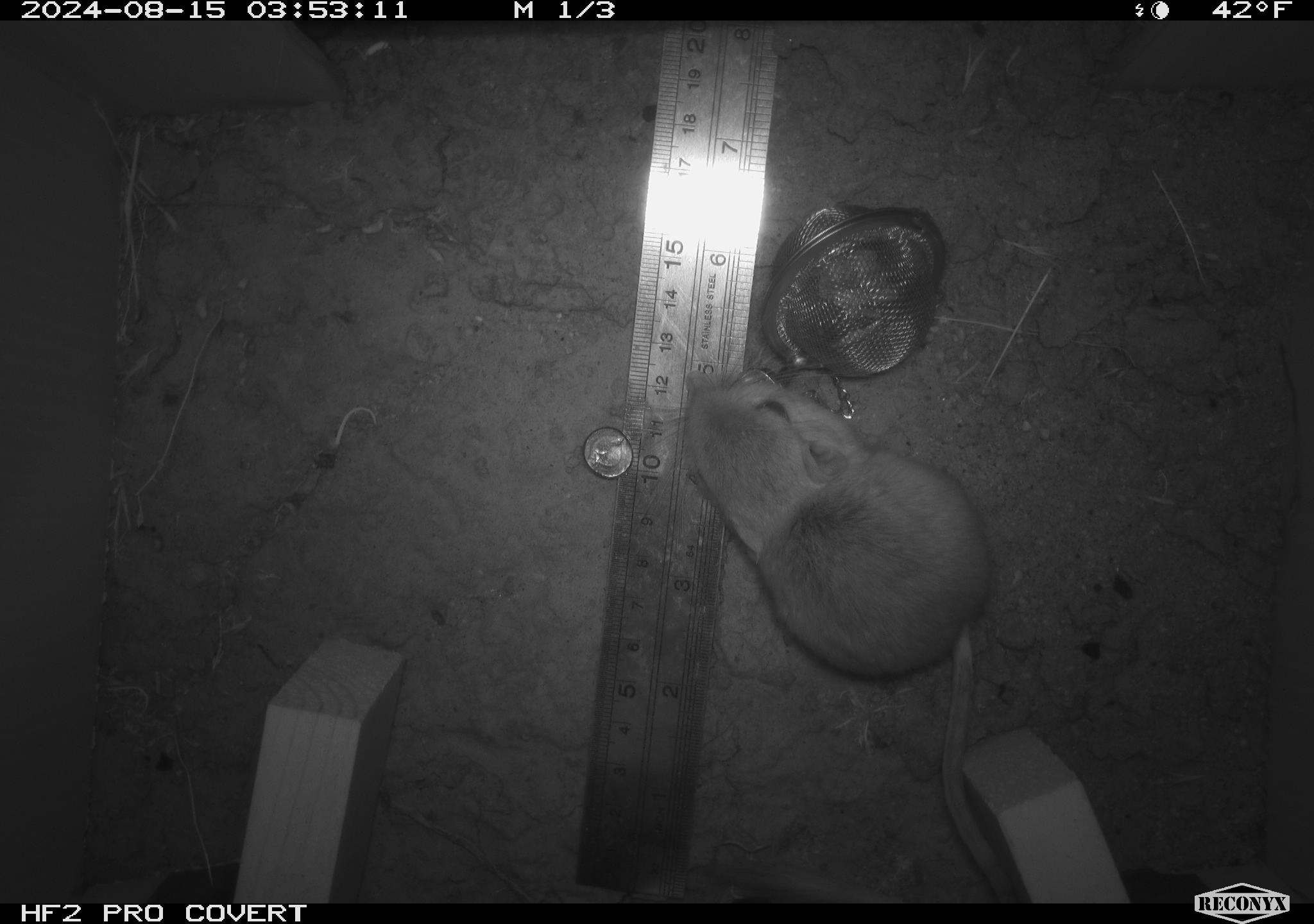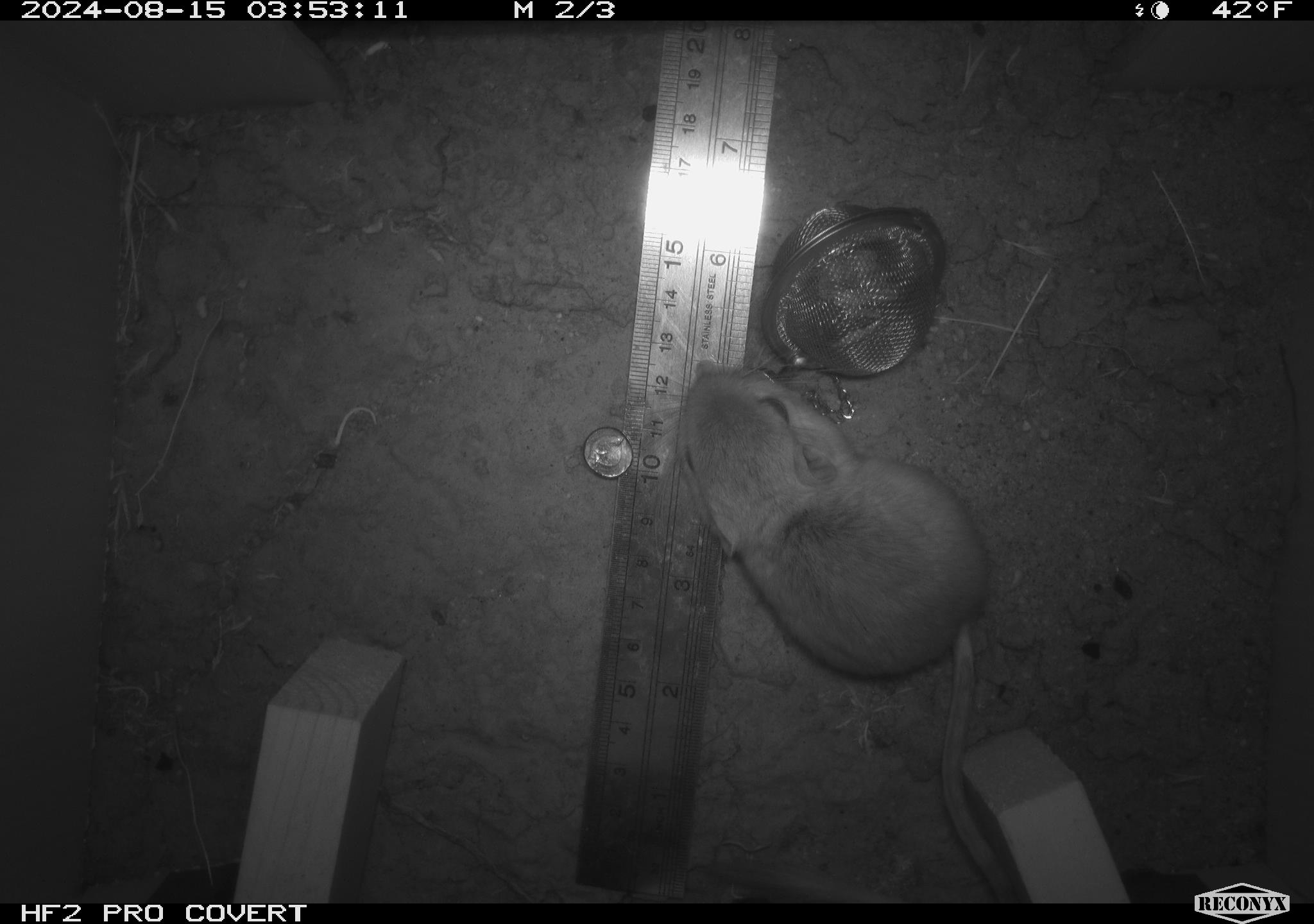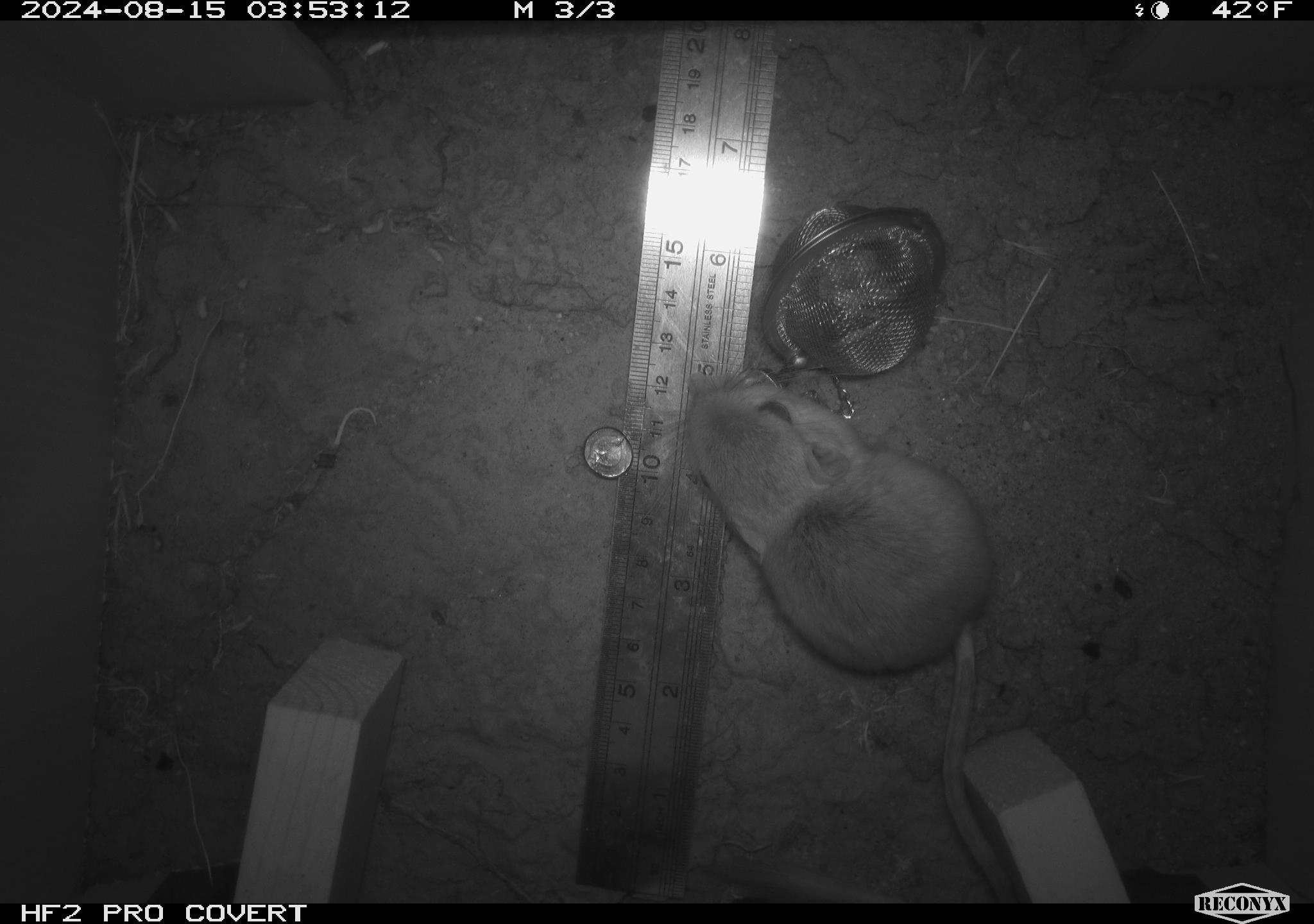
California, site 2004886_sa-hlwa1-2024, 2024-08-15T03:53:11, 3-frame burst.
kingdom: Animalia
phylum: Chordata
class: Mammalia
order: Rodentia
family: Heteromyidae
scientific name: Heteromyidae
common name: kangaroo rats and pocket mice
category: heteromyidae family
Heteromyidae family (kangaroo rats and pocket mice) (Heteromyidae).